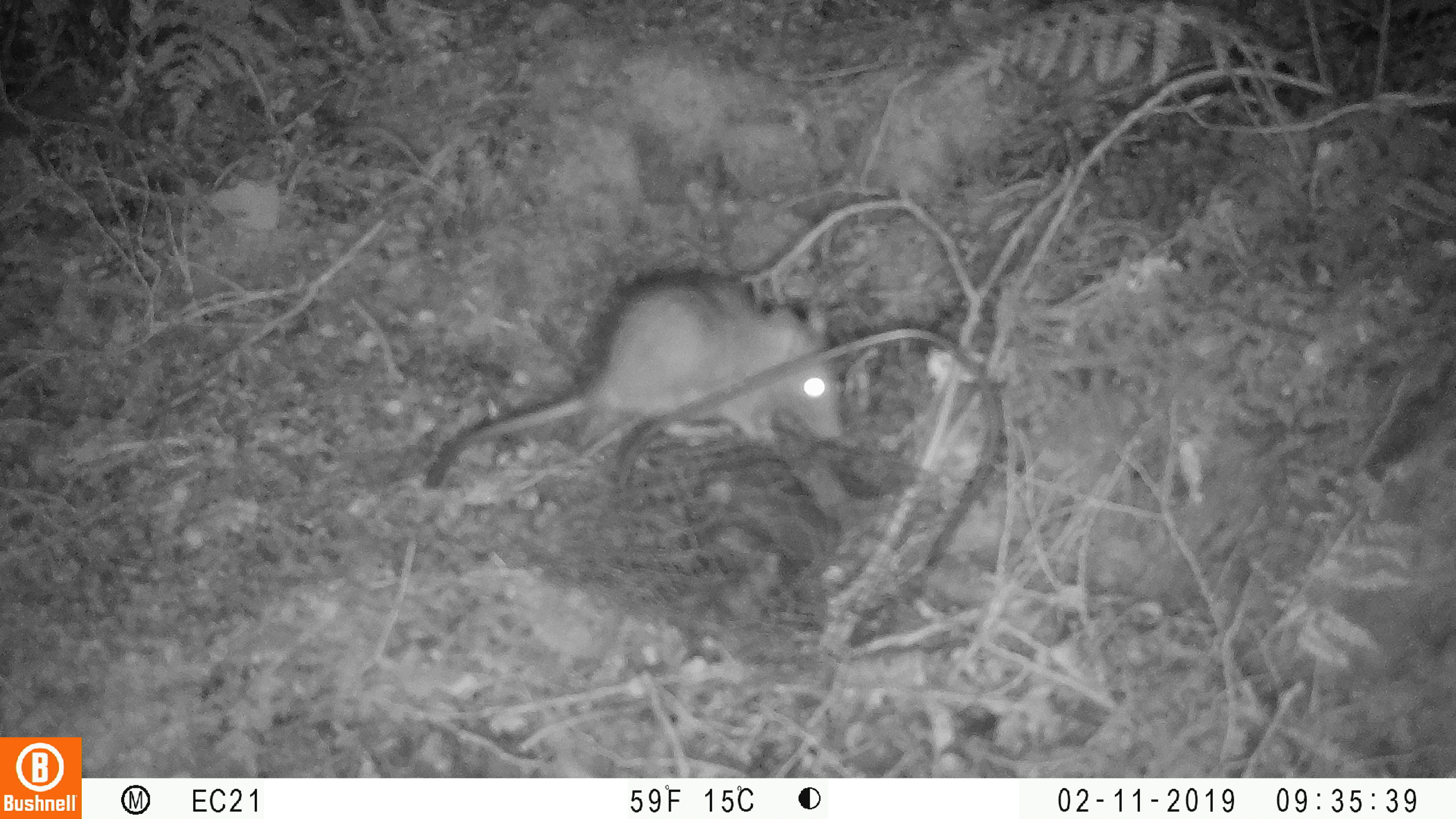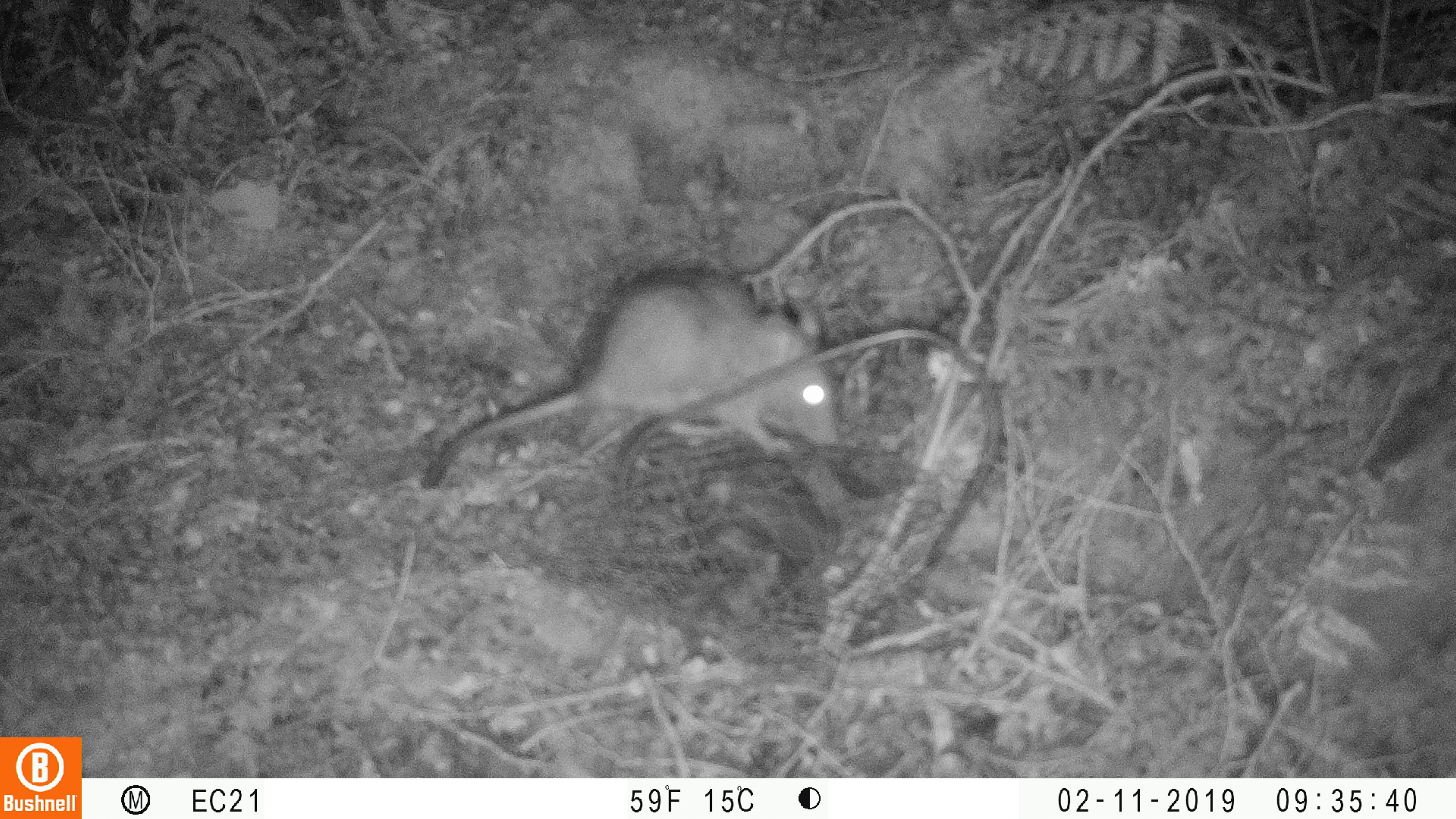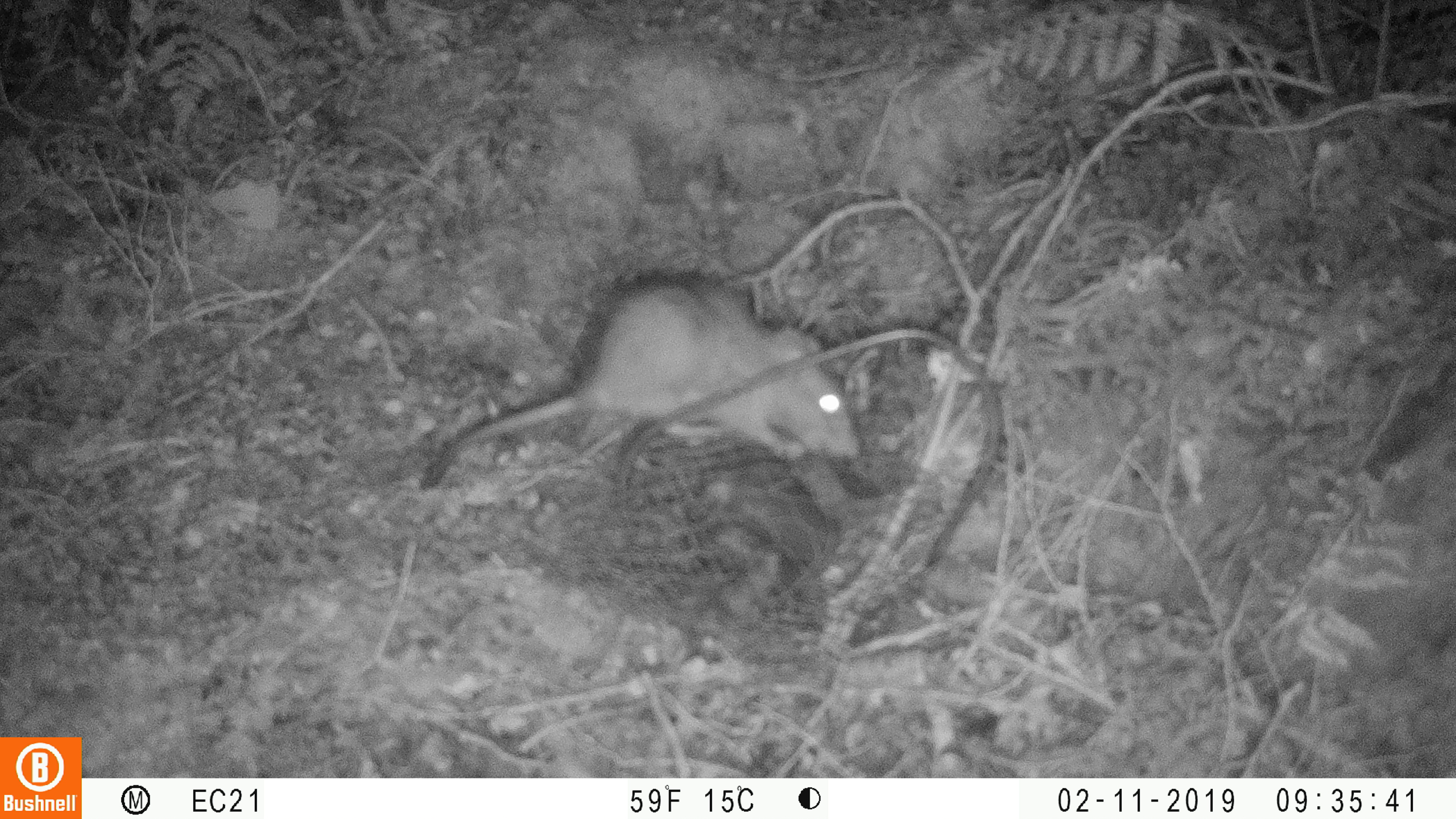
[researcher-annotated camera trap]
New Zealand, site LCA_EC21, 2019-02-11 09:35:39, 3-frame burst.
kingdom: Animalia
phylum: Chordata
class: Mammalia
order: Rodentia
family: Muridae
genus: Rattus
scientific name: Rattus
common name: rat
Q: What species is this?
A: Rat (Rattus).